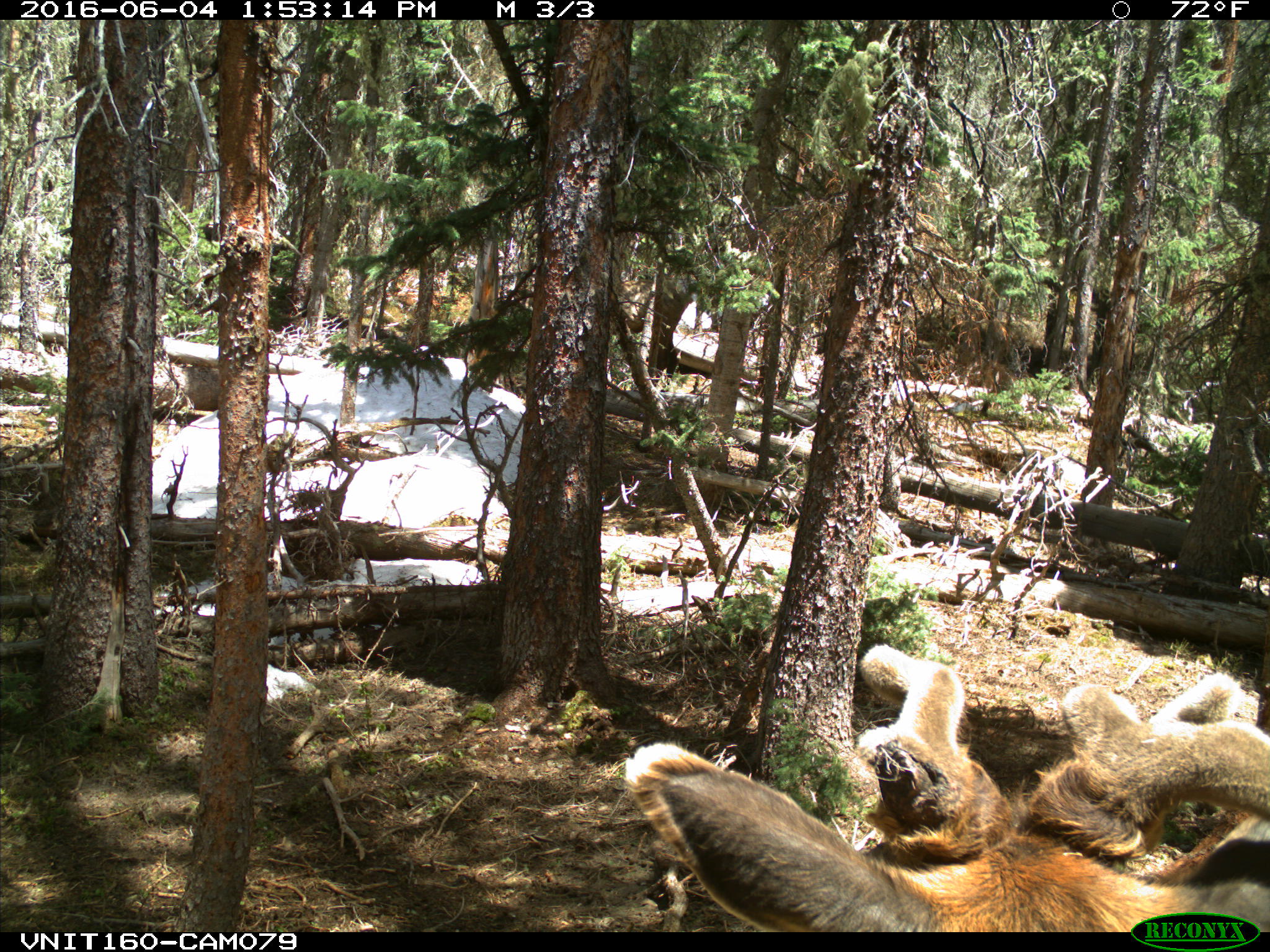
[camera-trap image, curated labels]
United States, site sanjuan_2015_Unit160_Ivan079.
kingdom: Animalia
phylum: Chordata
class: Mammalia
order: Artiodactyla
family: Cervidae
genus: Cervus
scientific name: Cervus elaphus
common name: red deer